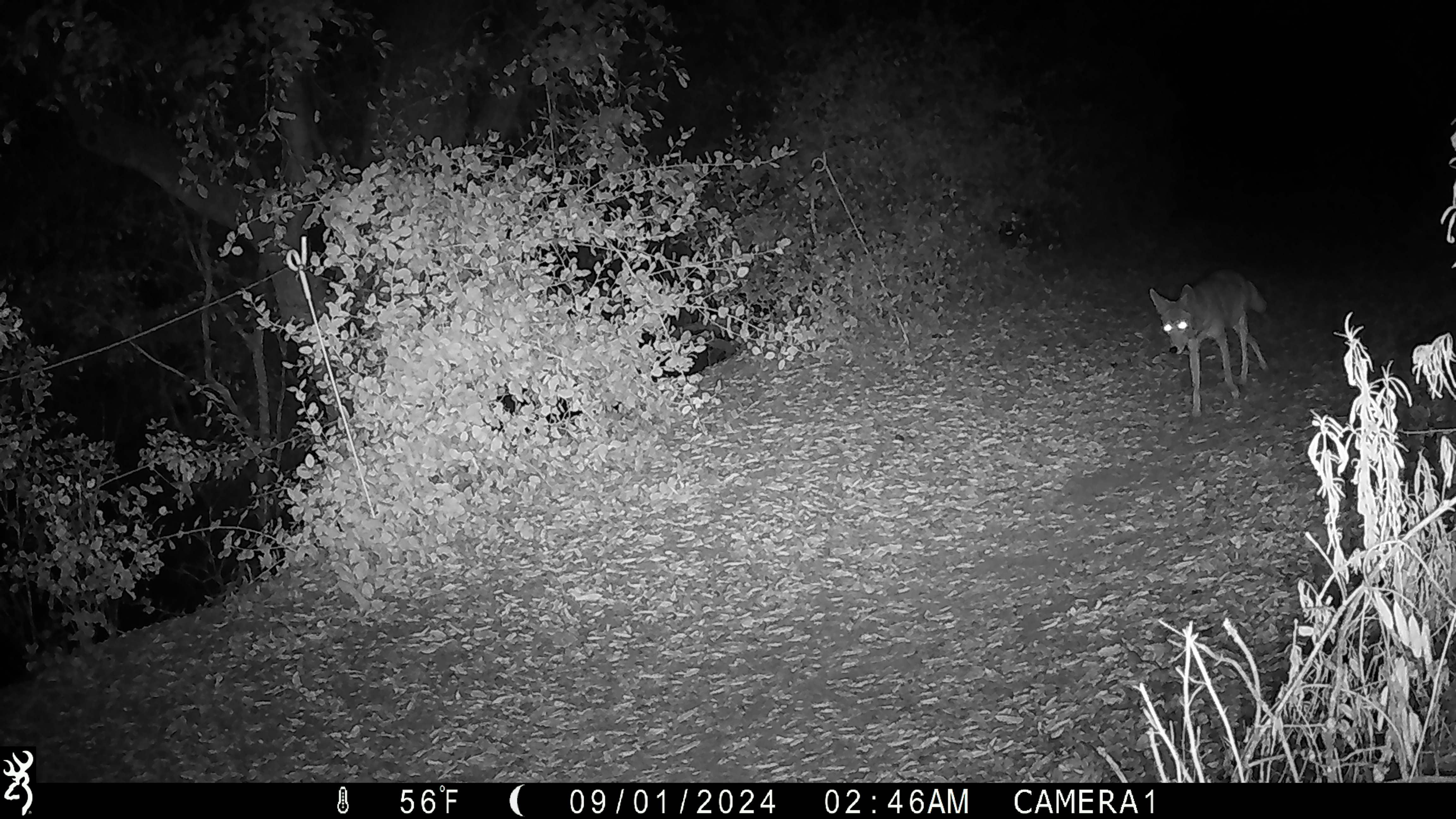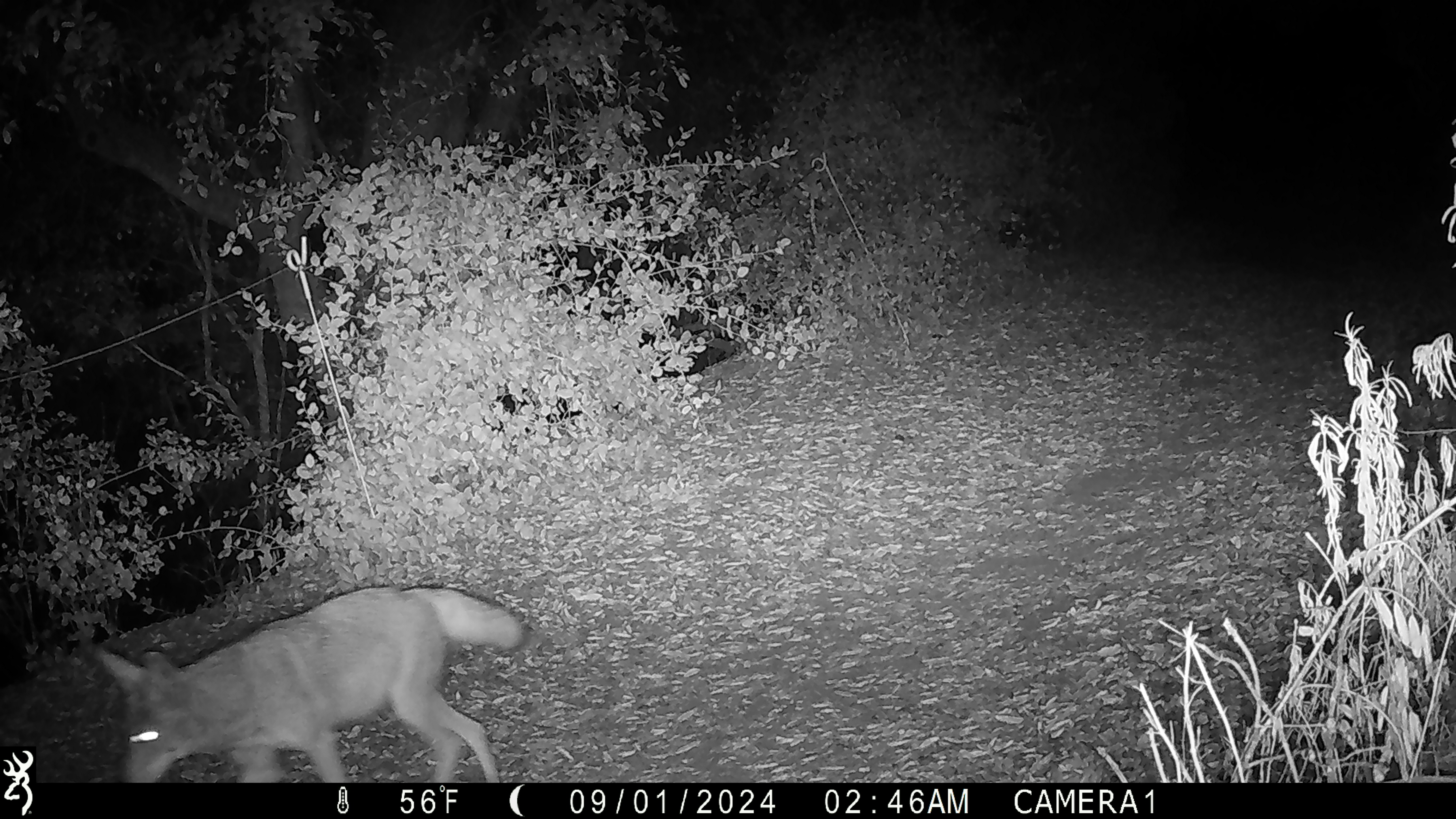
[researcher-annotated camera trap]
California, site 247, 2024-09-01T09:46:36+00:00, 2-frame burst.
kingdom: Animalia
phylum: Chordata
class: Mammalia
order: Carnivora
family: Canidae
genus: Canis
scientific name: Canis latrans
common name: coyote